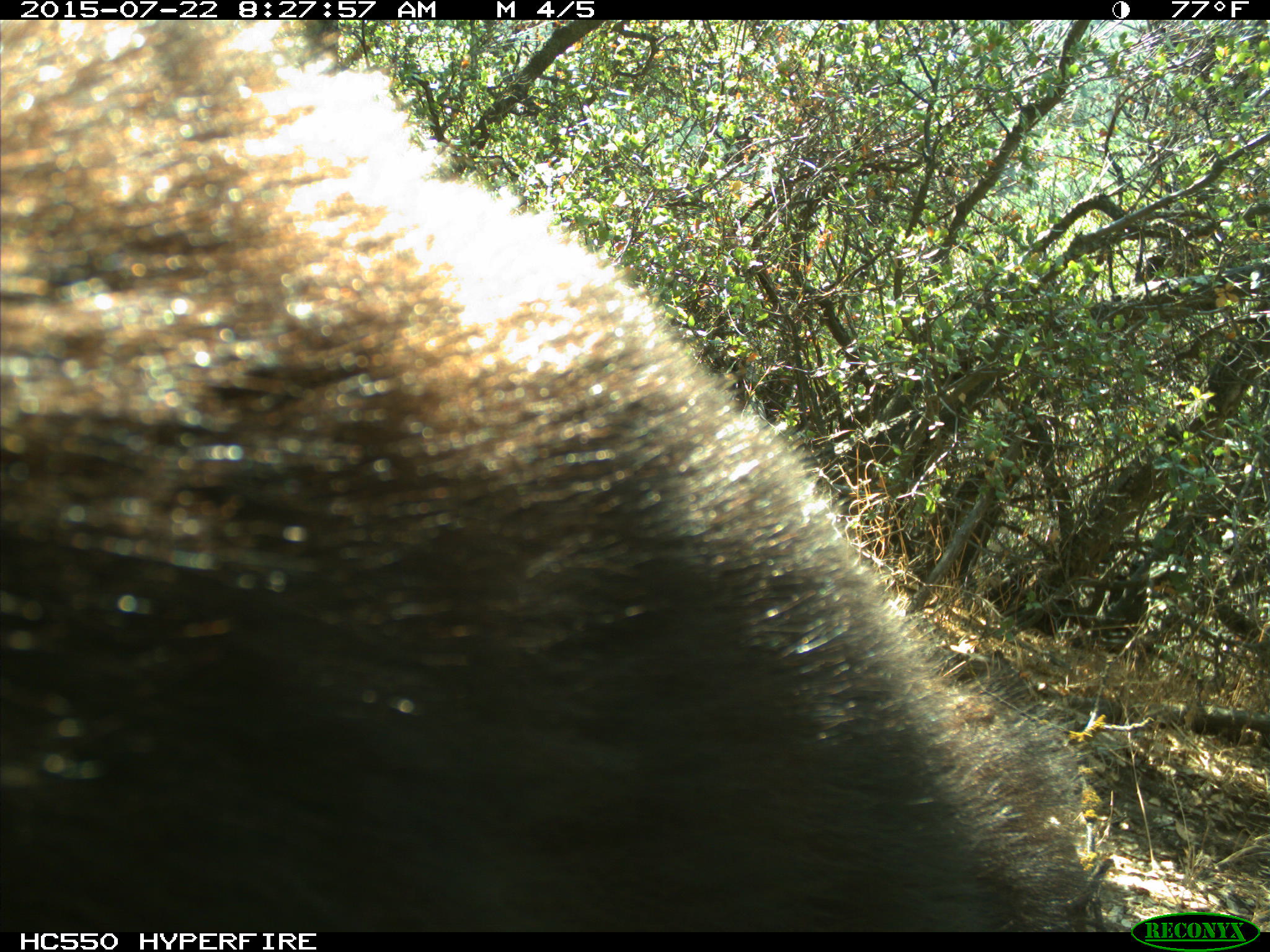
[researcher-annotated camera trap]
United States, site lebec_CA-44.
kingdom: Animalia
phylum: Chordata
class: Mammalia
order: Carnivora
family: Ursidae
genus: Ursus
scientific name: Ursus americanus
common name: american black bear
Ursus americanus (american black bear).